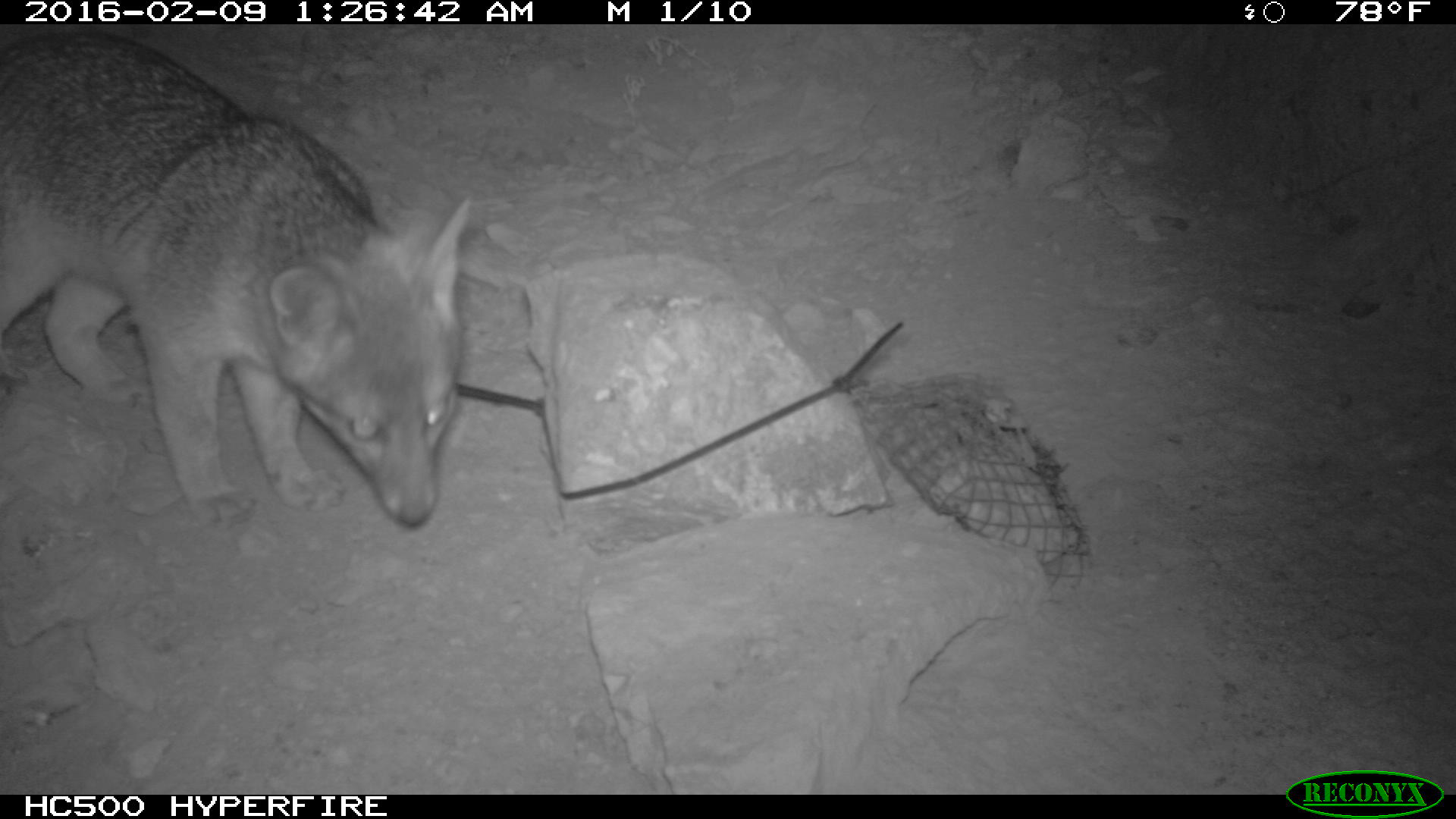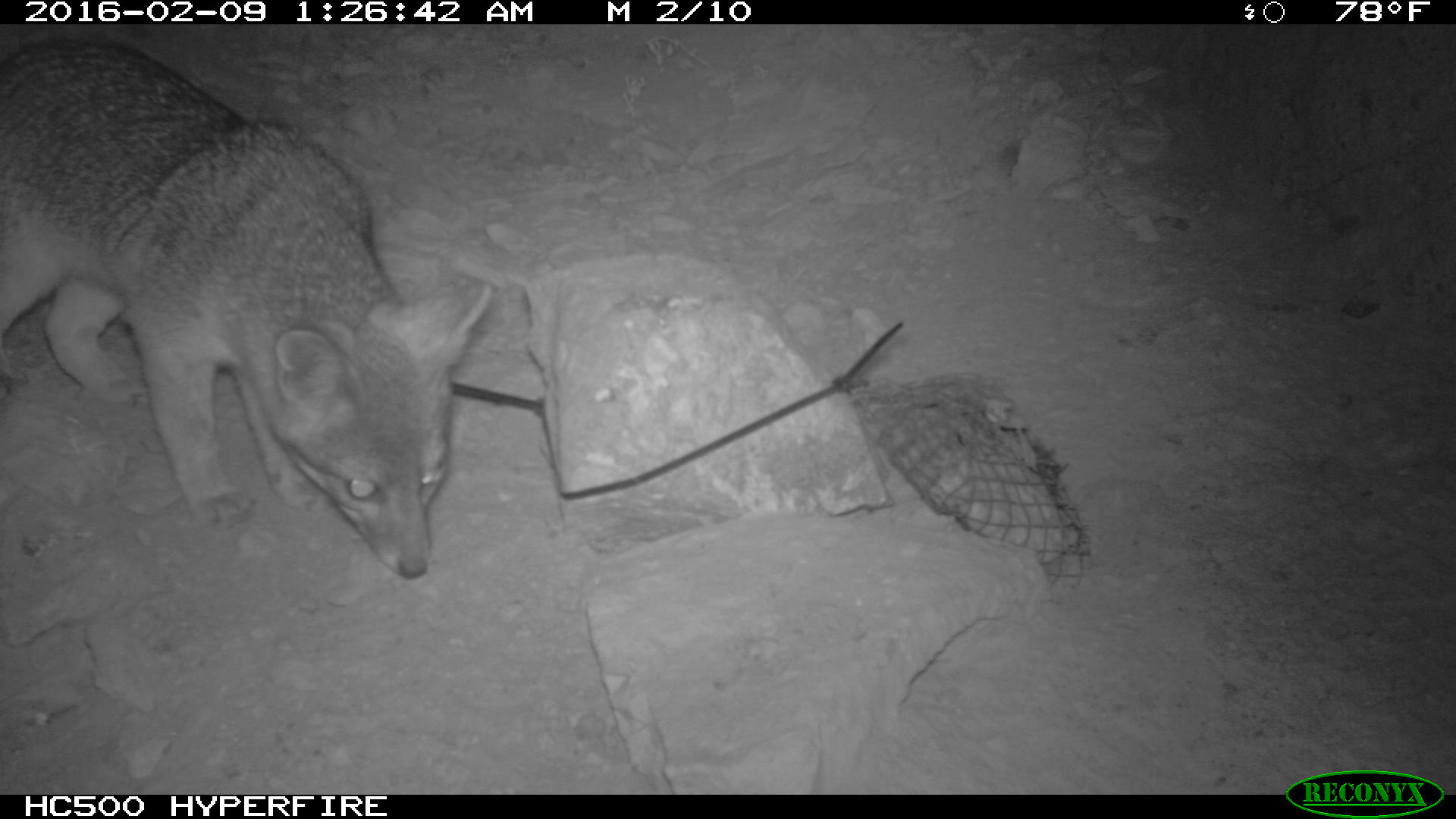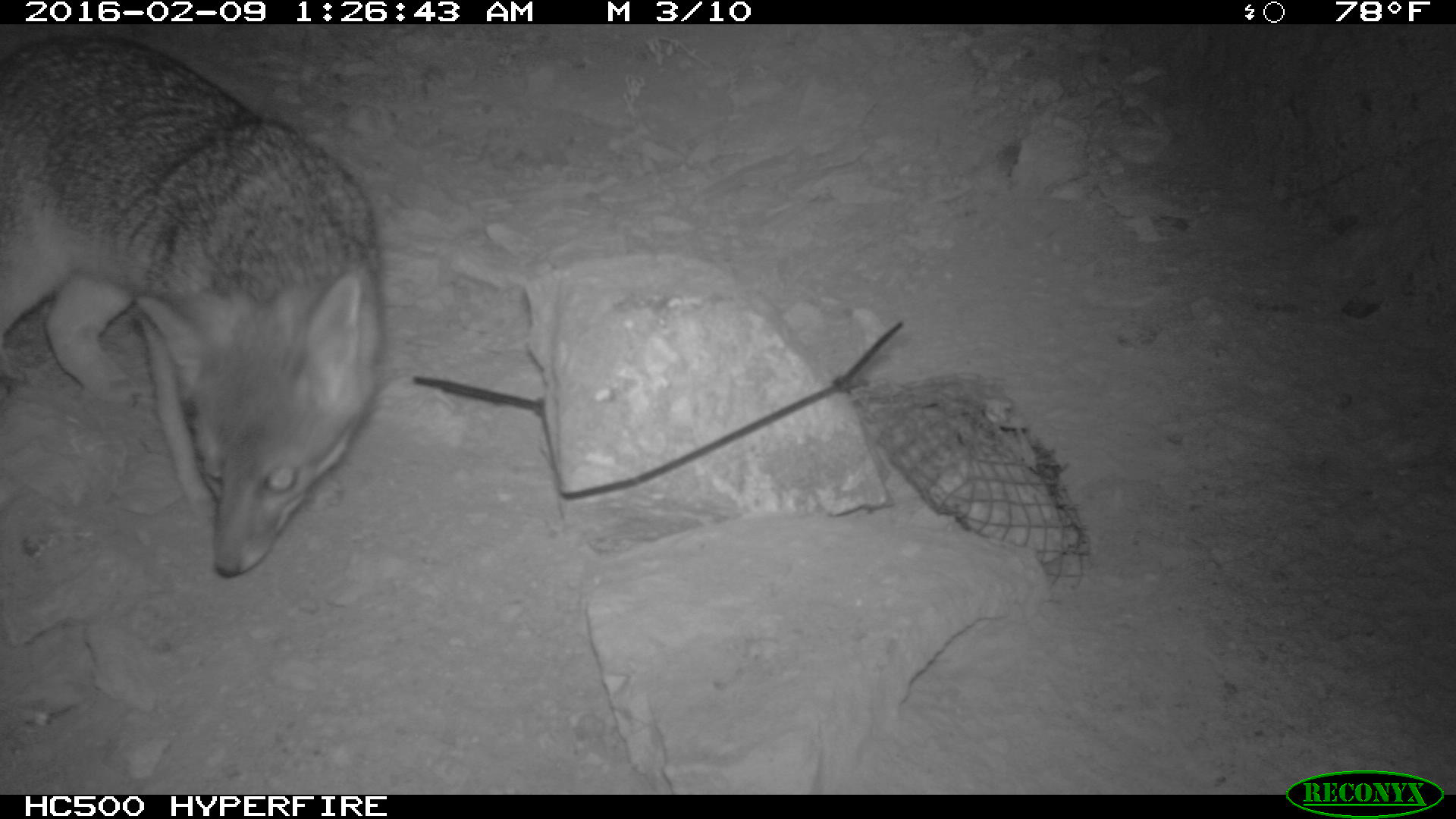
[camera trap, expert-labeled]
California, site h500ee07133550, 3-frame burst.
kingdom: Animalia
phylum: Chordata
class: Mammalia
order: Carnivora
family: Canidae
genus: Urocyon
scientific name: Urocyon littoralis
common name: island fox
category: fox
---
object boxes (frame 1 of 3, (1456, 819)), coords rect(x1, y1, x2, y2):
fox: rect(0, 27, 480, 527)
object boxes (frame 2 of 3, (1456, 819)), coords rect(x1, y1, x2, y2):
fox: rect(0, 25, 494, 576)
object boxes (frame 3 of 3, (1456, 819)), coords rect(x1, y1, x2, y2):
fox: rect(0, 31, 386, 579)